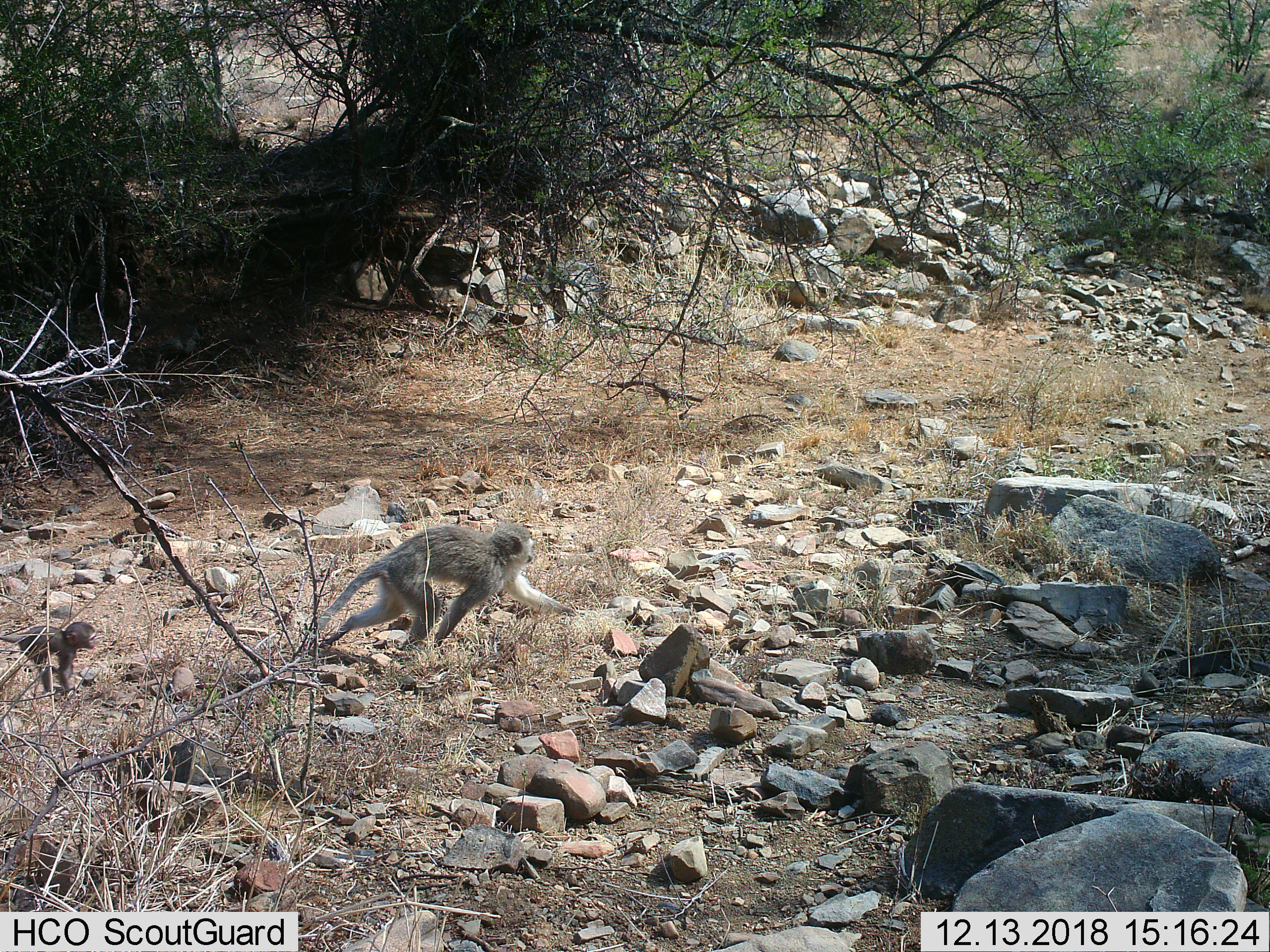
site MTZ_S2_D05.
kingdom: Animalia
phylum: Chordata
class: Mammalia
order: Primates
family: Cercopithecidae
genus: Chlorocebus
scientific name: Chlorocebus pygerythrus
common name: vervet monkey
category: monkeyvervet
Monkeyvervet (vervet monkey) (Chlorocebus pygerythrus), count 2. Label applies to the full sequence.